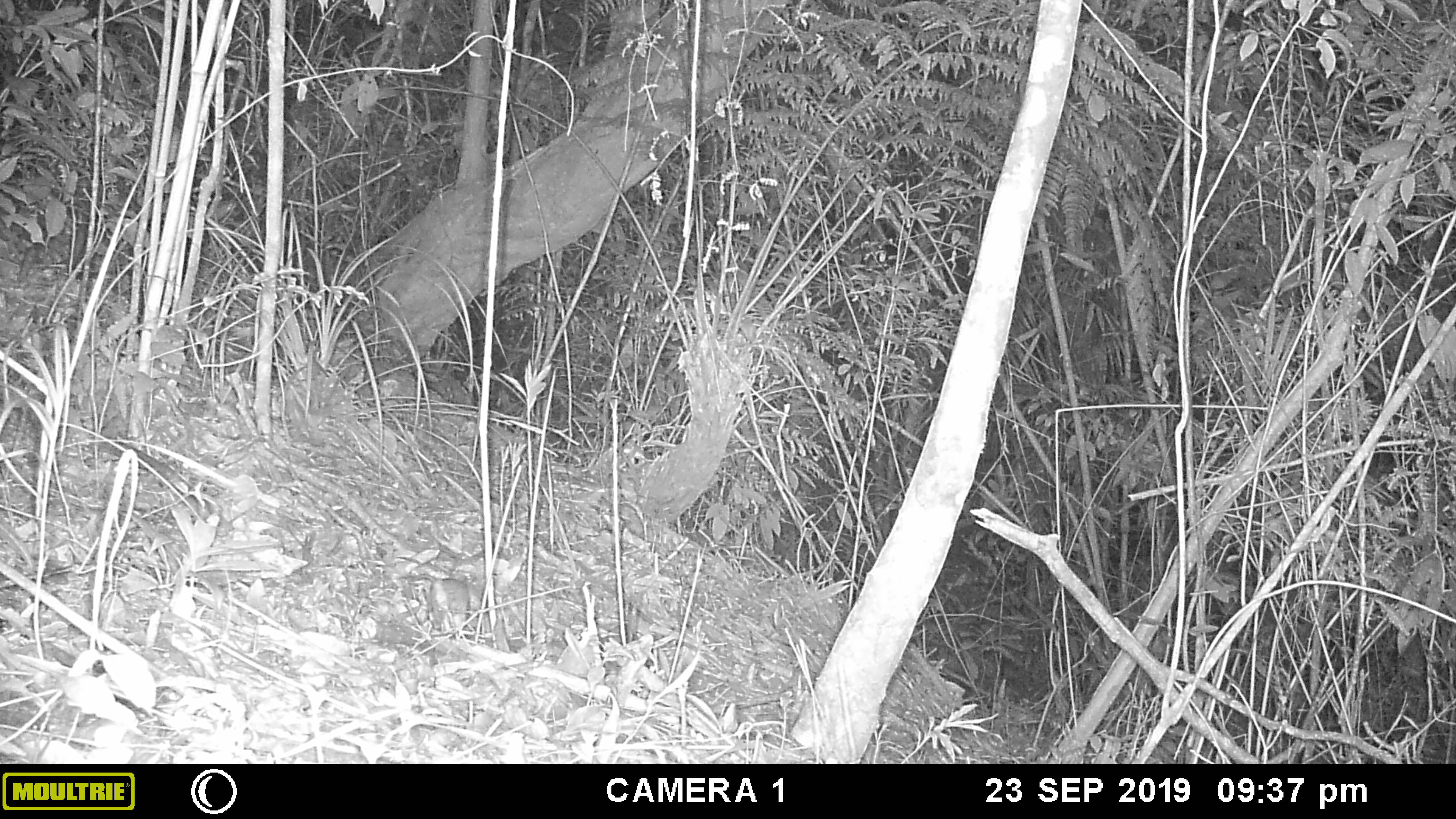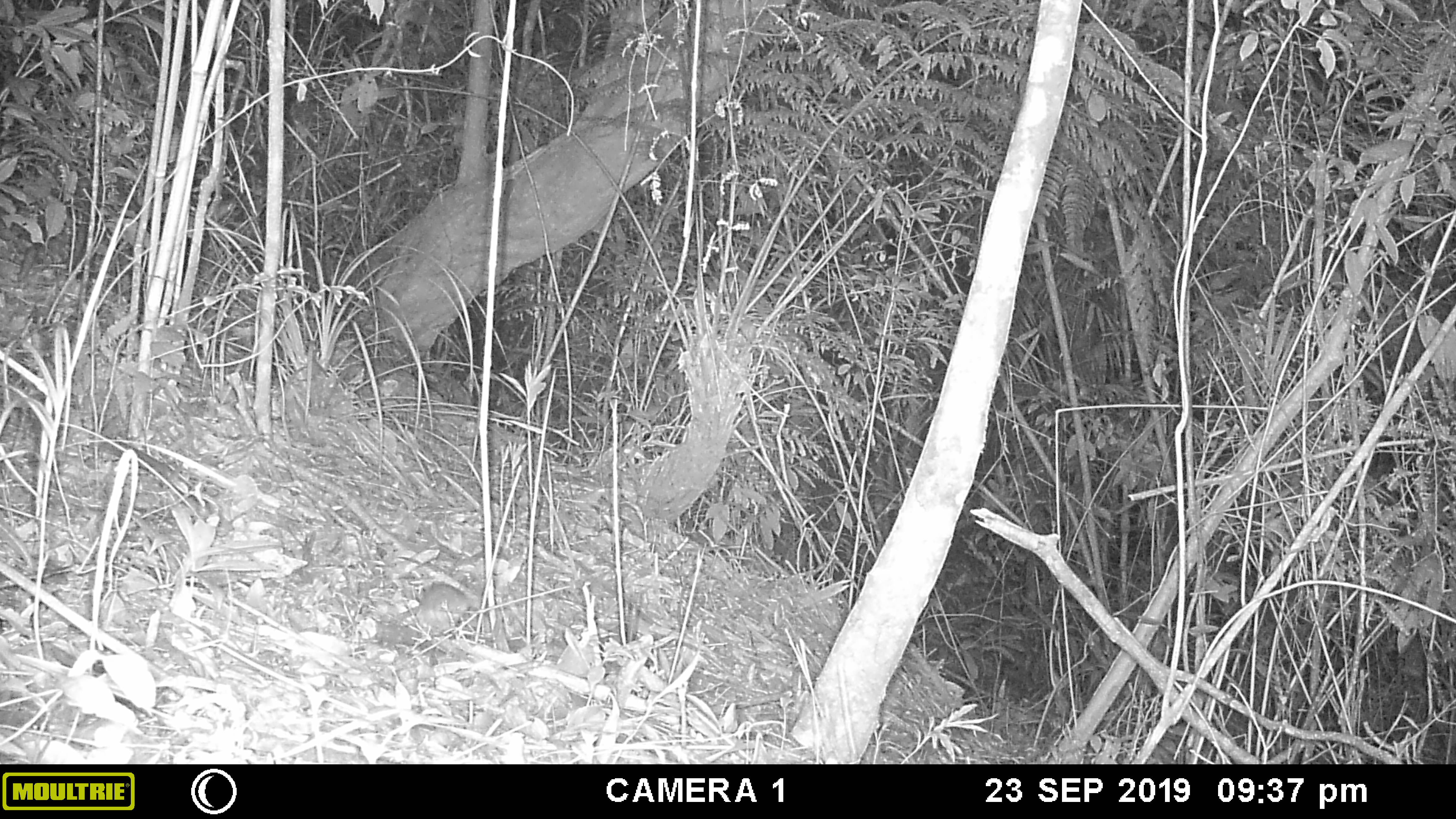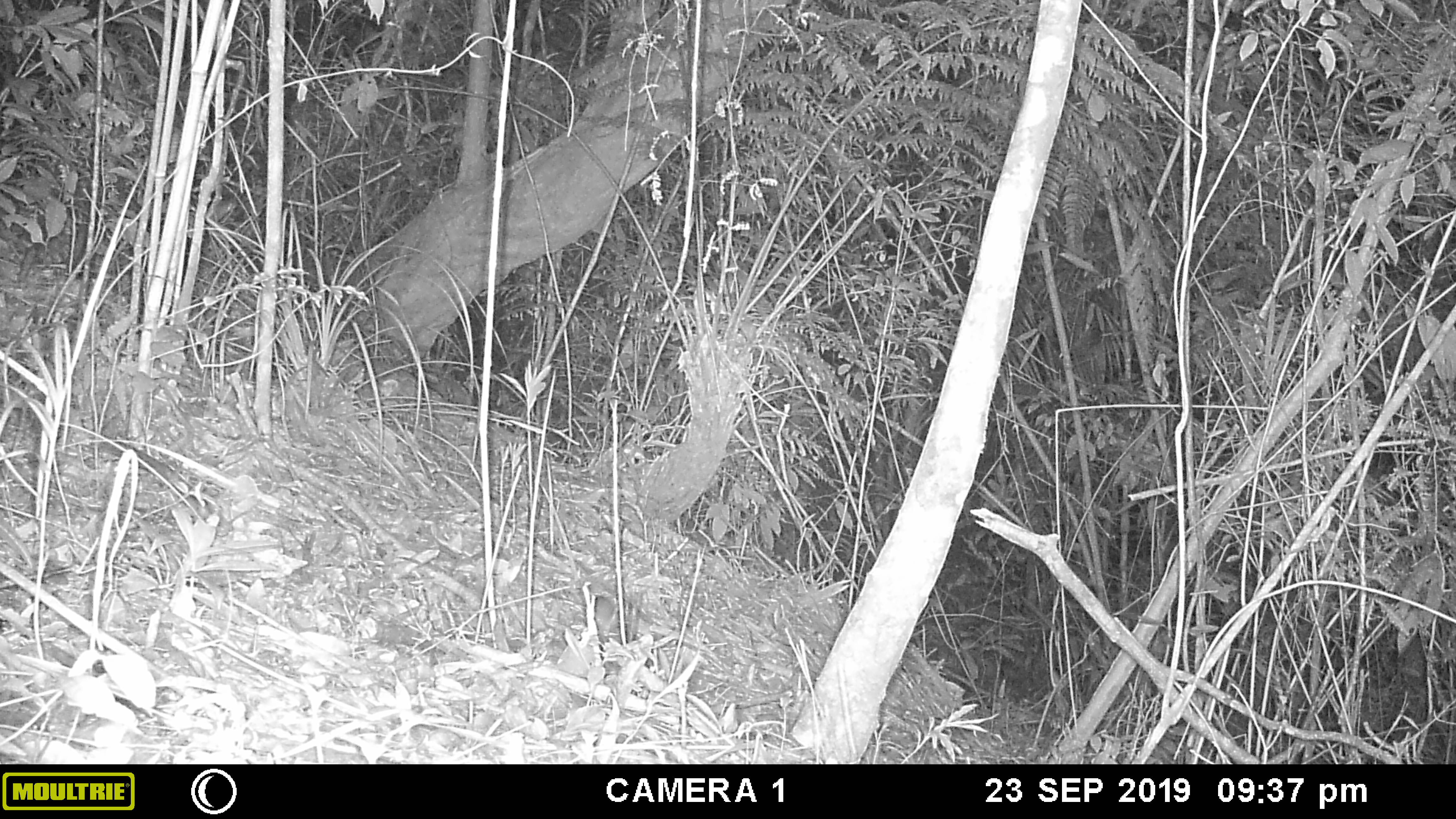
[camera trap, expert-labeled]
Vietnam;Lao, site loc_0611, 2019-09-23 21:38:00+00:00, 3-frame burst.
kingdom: Animalia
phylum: Chordata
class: Mammalia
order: Rodentia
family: Muridae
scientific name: Muridae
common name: old-world mice and rats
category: unidentified murid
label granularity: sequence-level